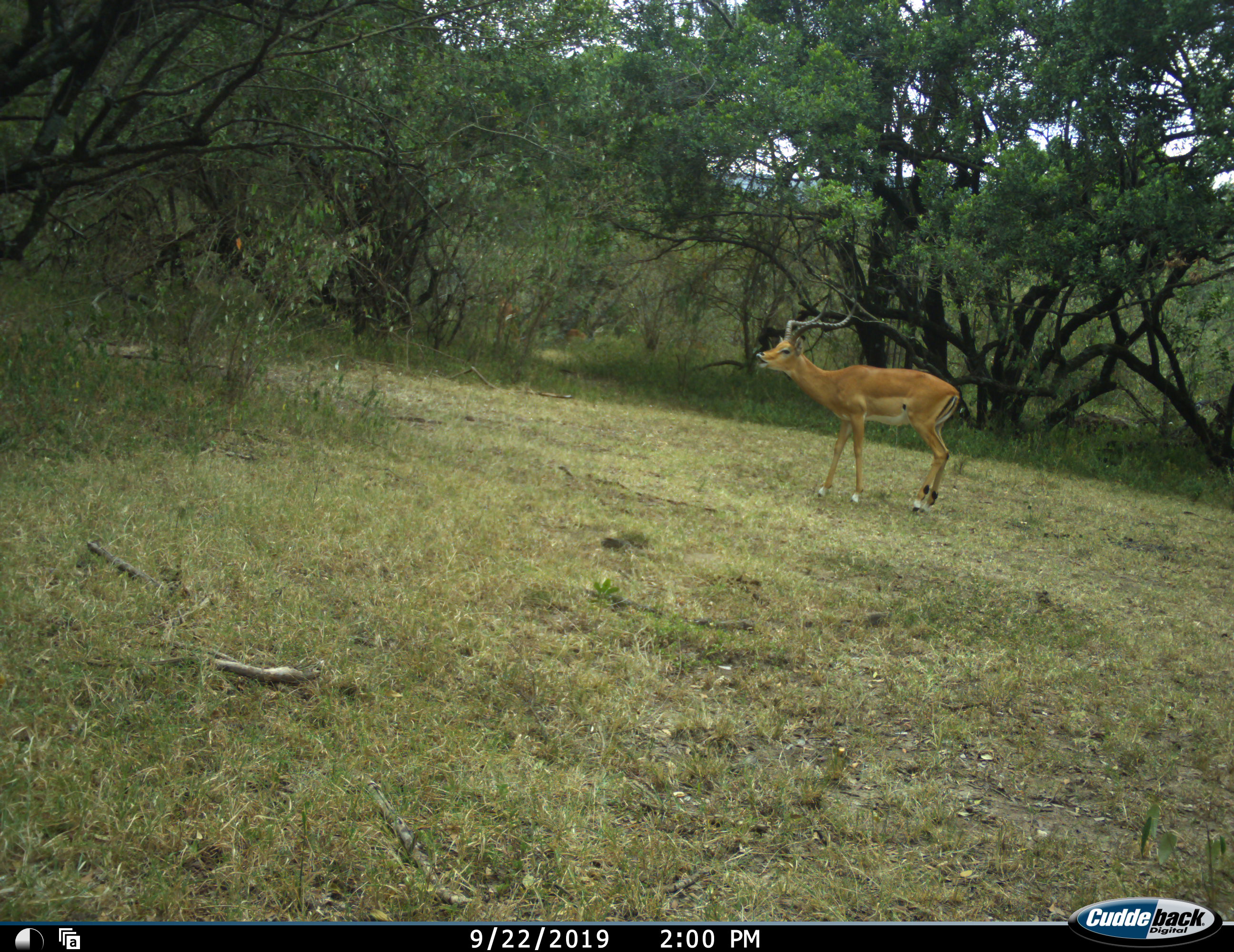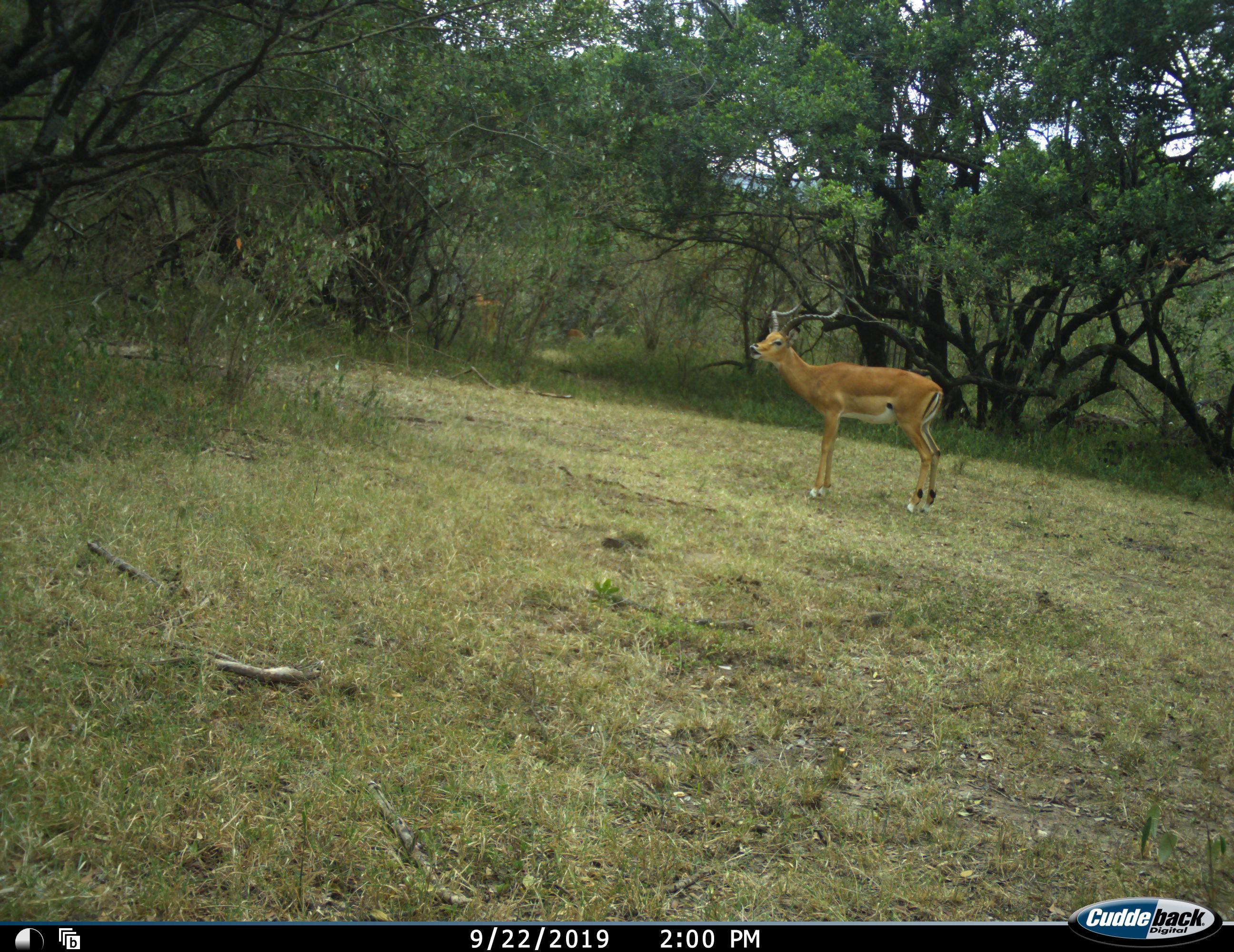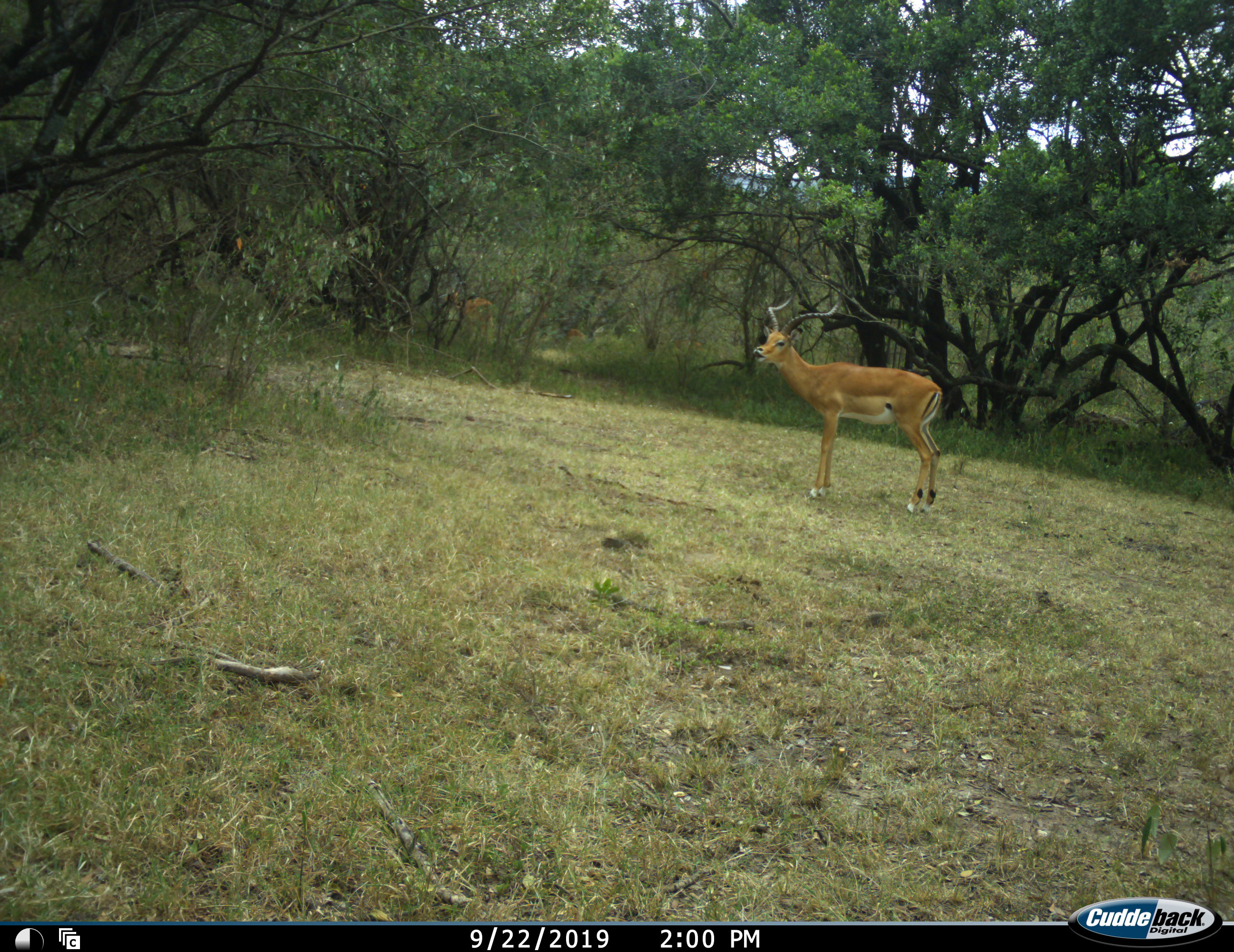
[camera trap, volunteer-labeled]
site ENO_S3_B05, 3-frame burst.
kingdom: Animalia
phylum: Chordata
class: Mammalia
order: Artiodactyla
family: Bovidae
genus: Aepyceros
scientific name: Aepyceros melampus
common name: impala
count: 1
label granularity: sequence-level